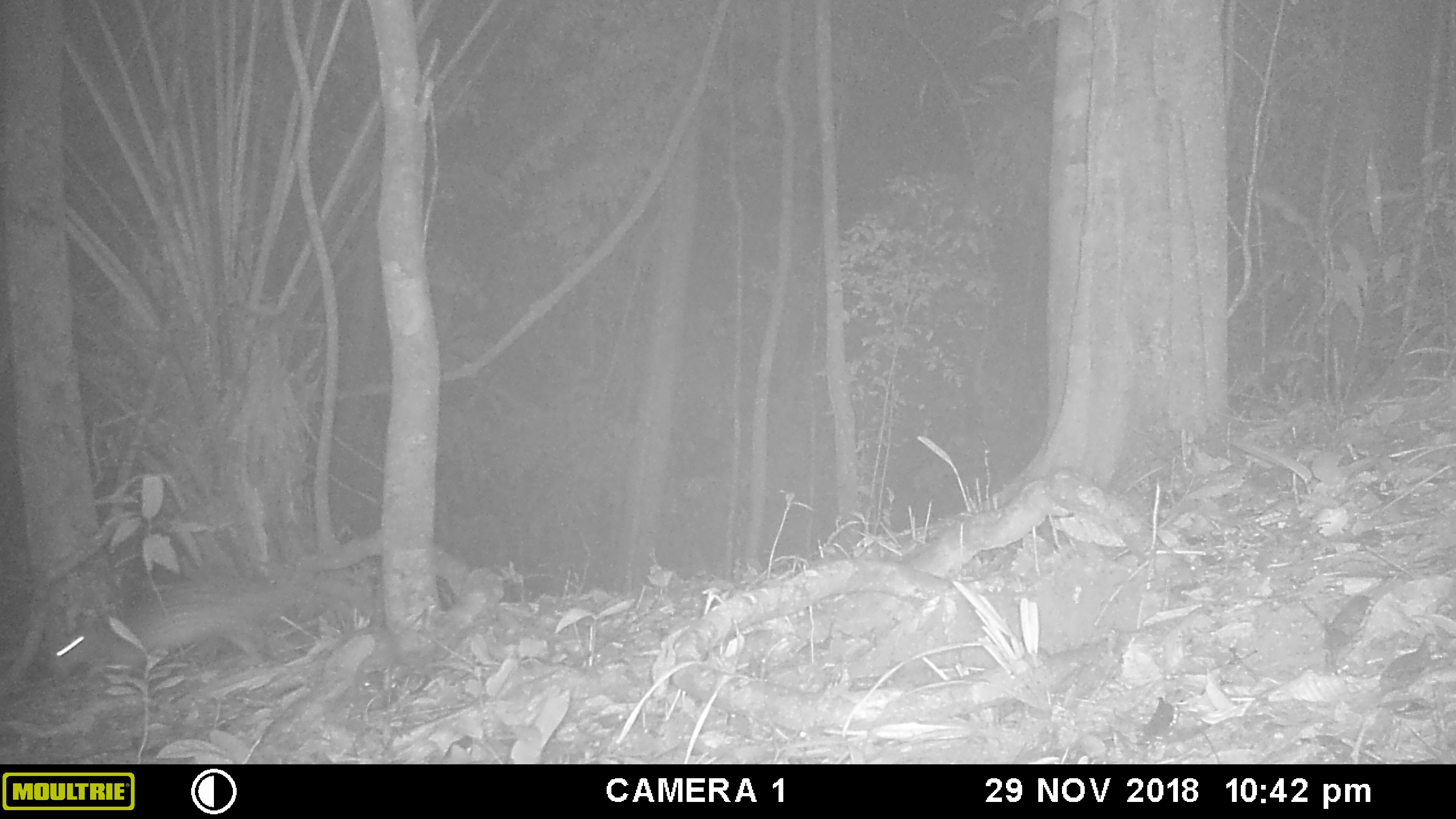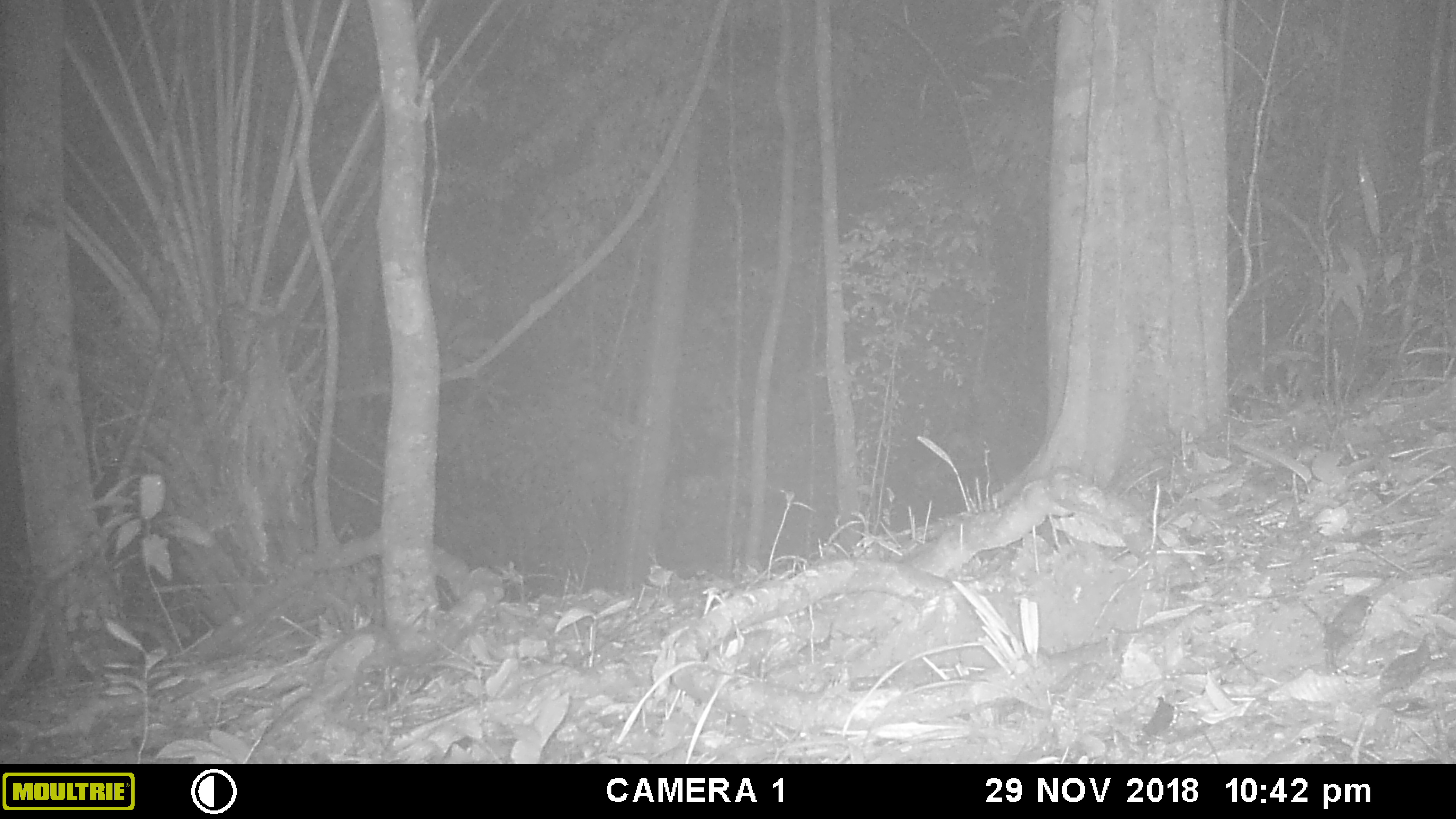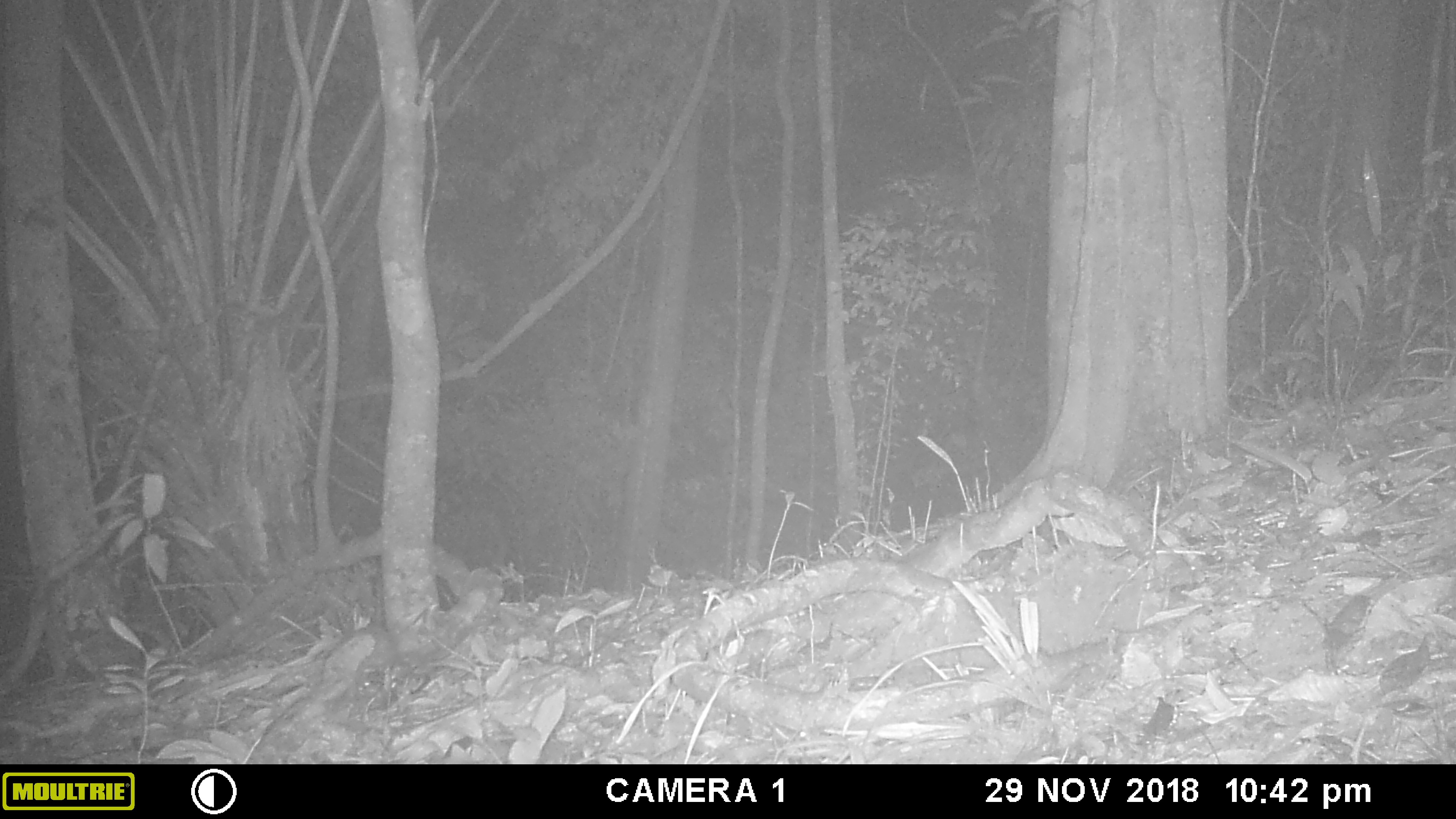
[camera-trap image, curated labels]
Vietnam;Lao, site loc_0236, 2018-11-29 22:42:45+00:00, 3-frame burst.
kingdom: Animalia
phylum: Chordata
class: Mammalia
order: Rodentia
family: Hystricidae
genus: Atherurus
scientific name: Atherurus macrourus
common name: asiatic brush-tailed porcupine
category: asiatic brush tailed porcupine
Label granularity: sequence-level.